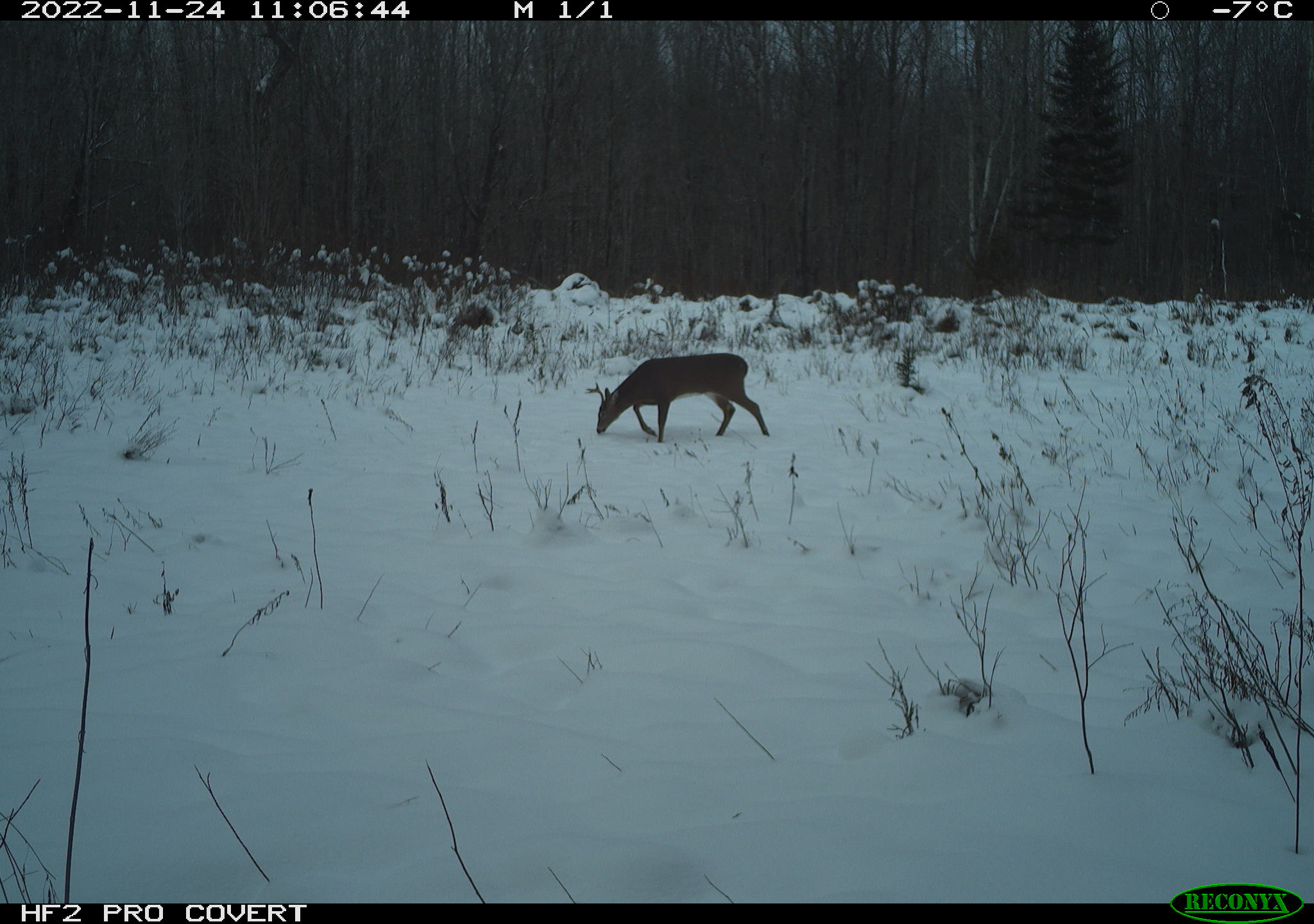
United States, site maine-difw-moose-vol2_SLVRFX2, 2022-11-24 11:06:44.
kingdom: Animalia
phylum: Chordata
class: Mammalia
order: Artiodactyla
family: Cervidae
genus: Odocoileus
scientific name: Odocoileus virginianus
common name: white-tailed deer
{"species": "white-tailed deer (Odocoileus virginianus)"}